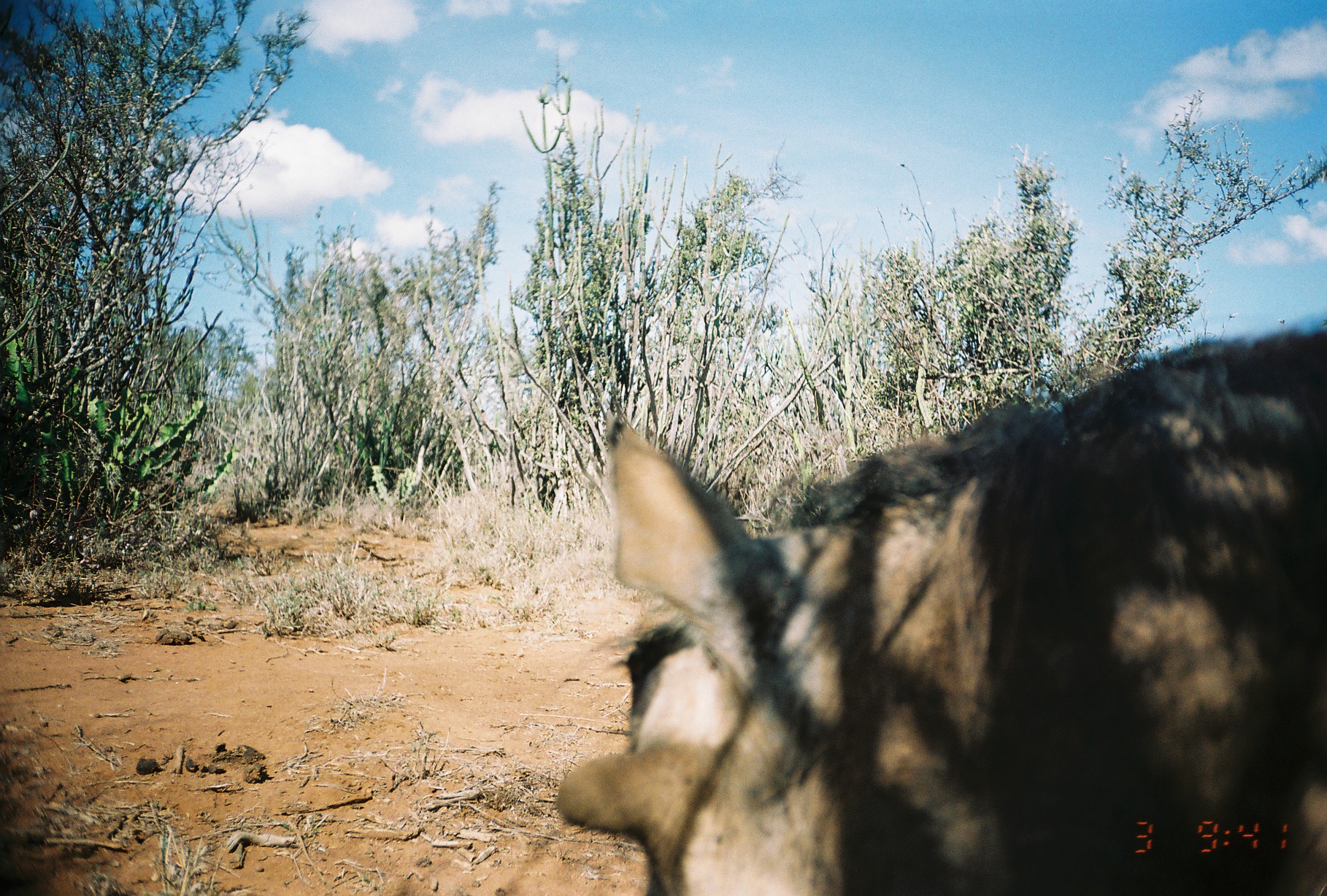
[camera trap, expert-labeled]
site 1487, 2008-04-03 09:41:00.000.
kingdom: Animalia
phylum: Chordata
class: Mammalia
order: Artiodactyla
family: Suidae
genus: Phacochoerus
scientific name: Phacochoerus africanus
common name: common warthog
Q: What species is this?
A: Phacochoerus africanus (common warthog).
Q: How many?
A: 1.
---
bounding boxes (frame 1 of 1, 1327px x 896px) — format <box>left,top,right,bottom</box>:
phacochoerus africanus: <box>551,314,1324,890</box>